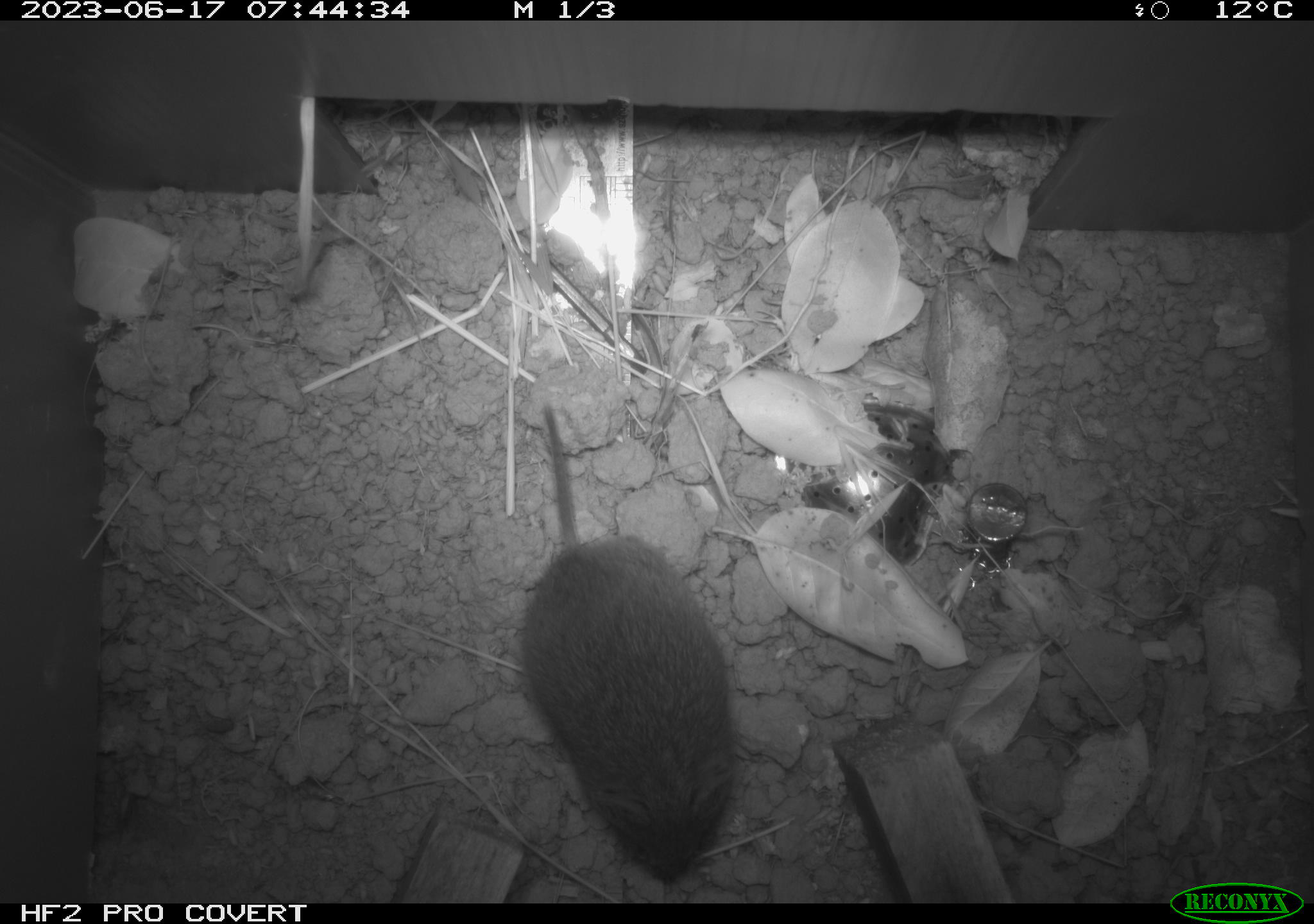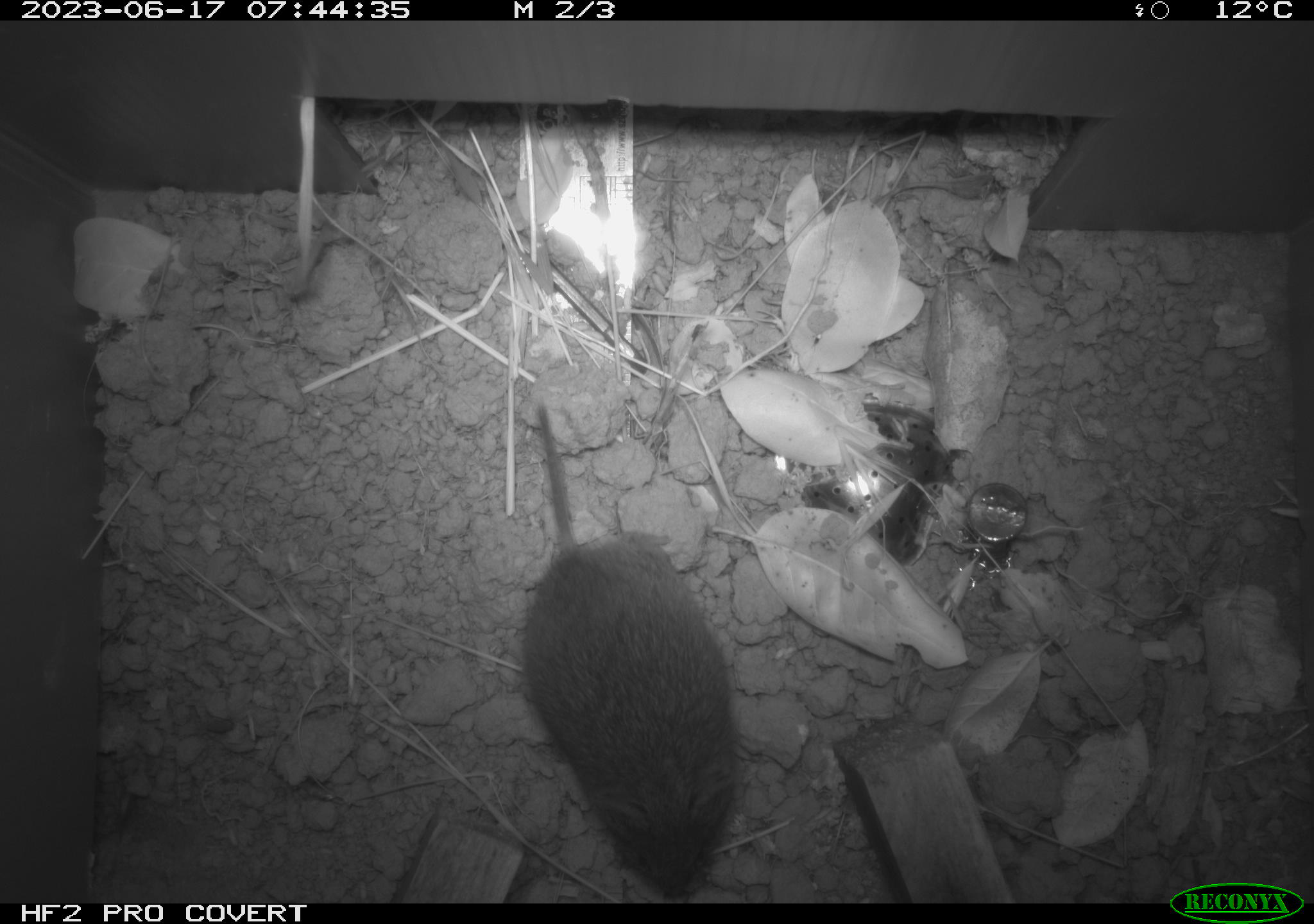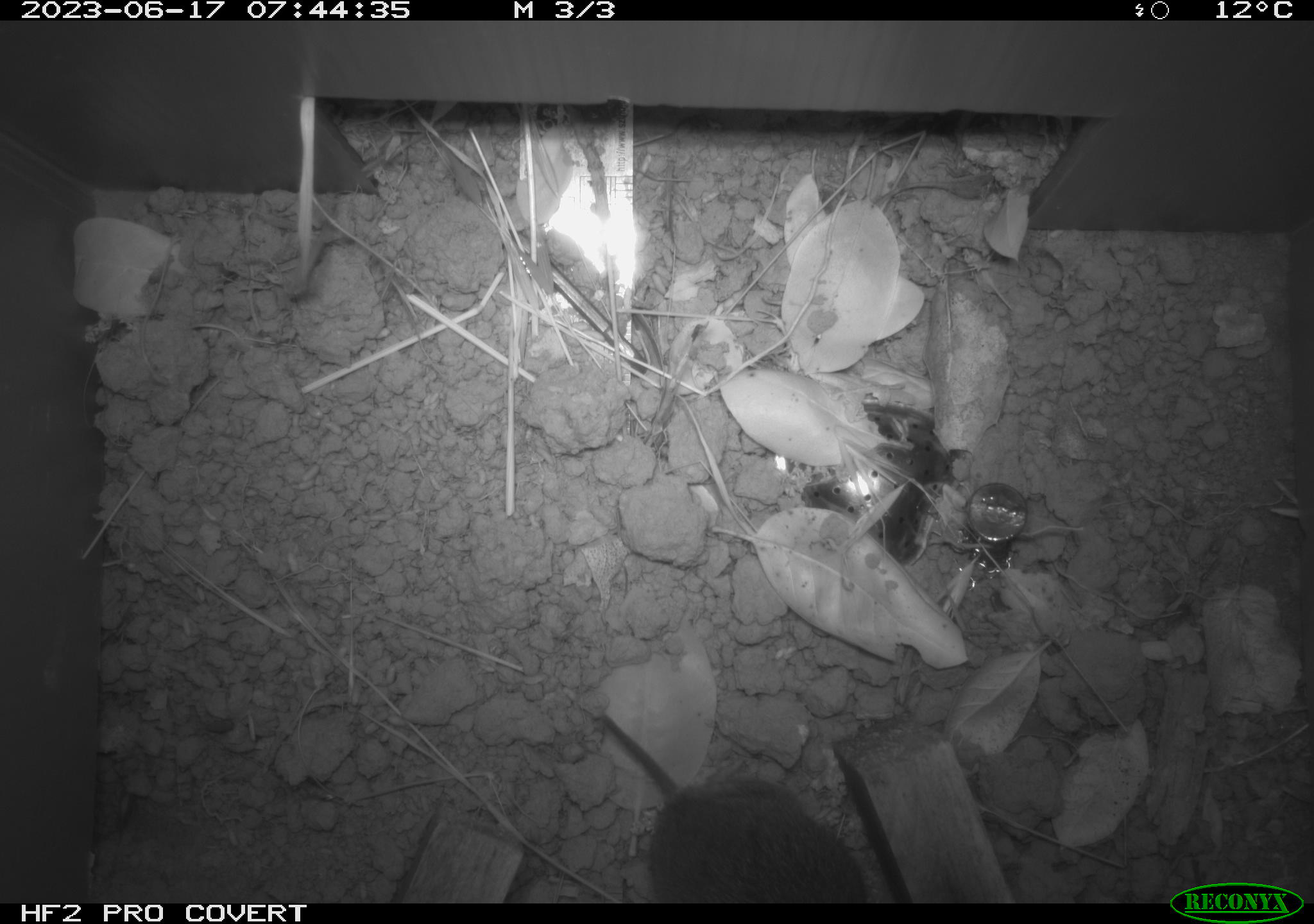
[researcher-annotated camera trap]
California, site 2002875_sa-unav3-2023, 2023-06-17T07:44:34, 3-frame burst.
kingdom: Animalia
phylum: Chordata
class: Mammalia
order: Rodentia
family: Cricetidae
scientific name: Arvicolinae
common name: voles, lemmings, and muskrats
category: arvicolinae subfamily